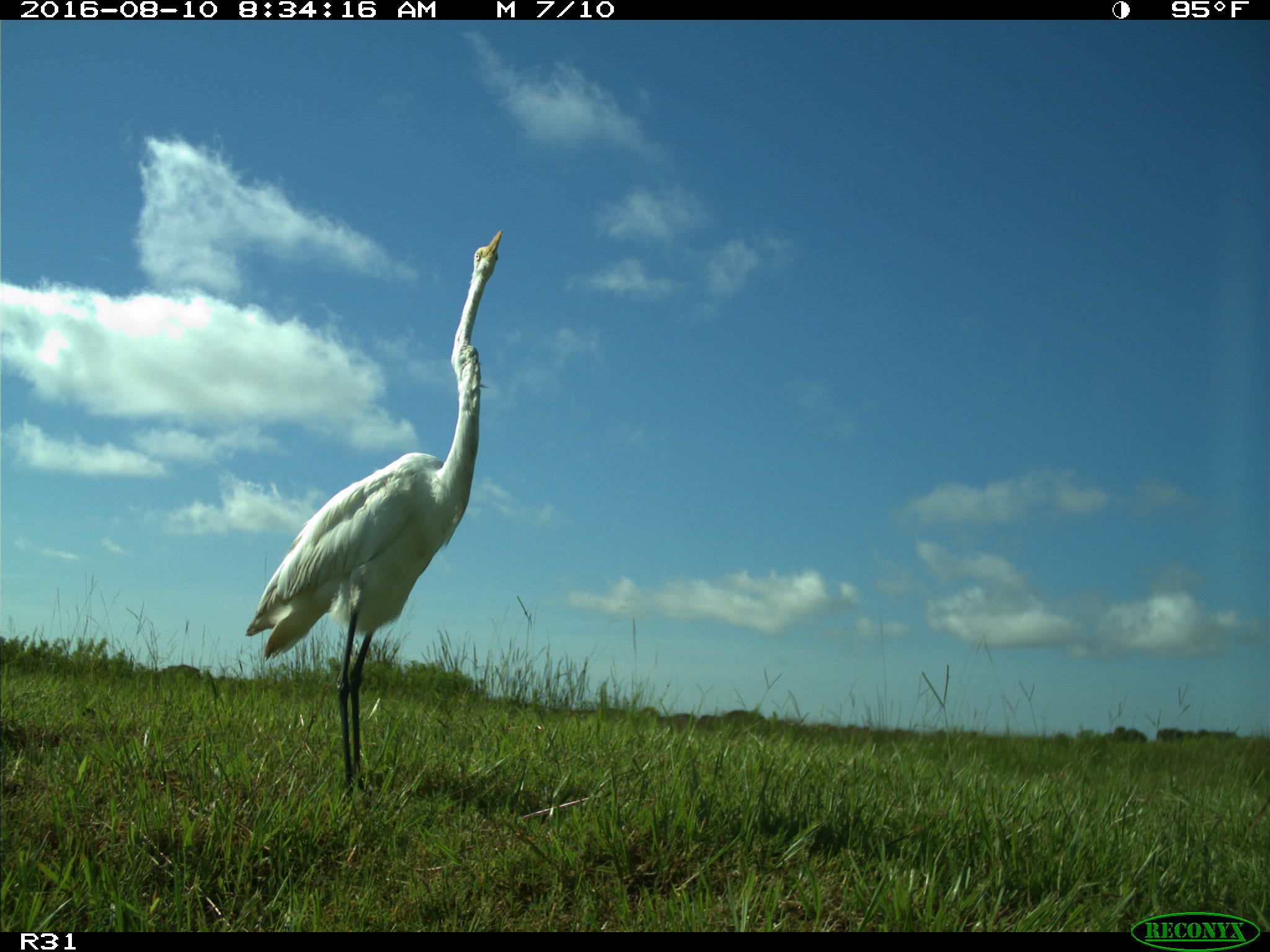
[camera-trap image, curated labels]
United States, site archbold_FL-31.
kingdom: Animalia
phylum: Chordata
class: Aves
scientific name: Aves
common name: birds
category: unidentified bird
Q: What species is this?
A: Unidentified bird (birds) (Aves).